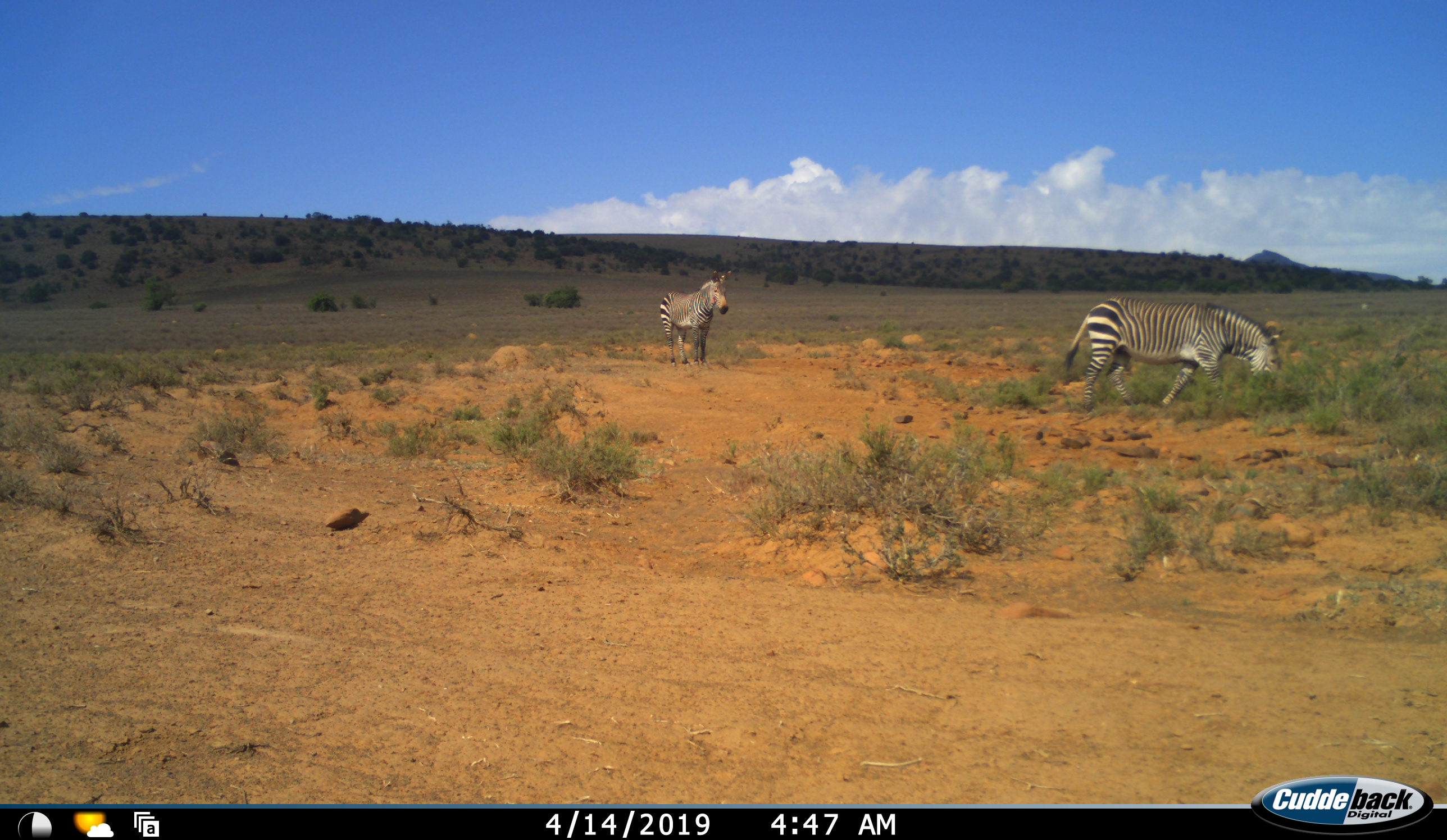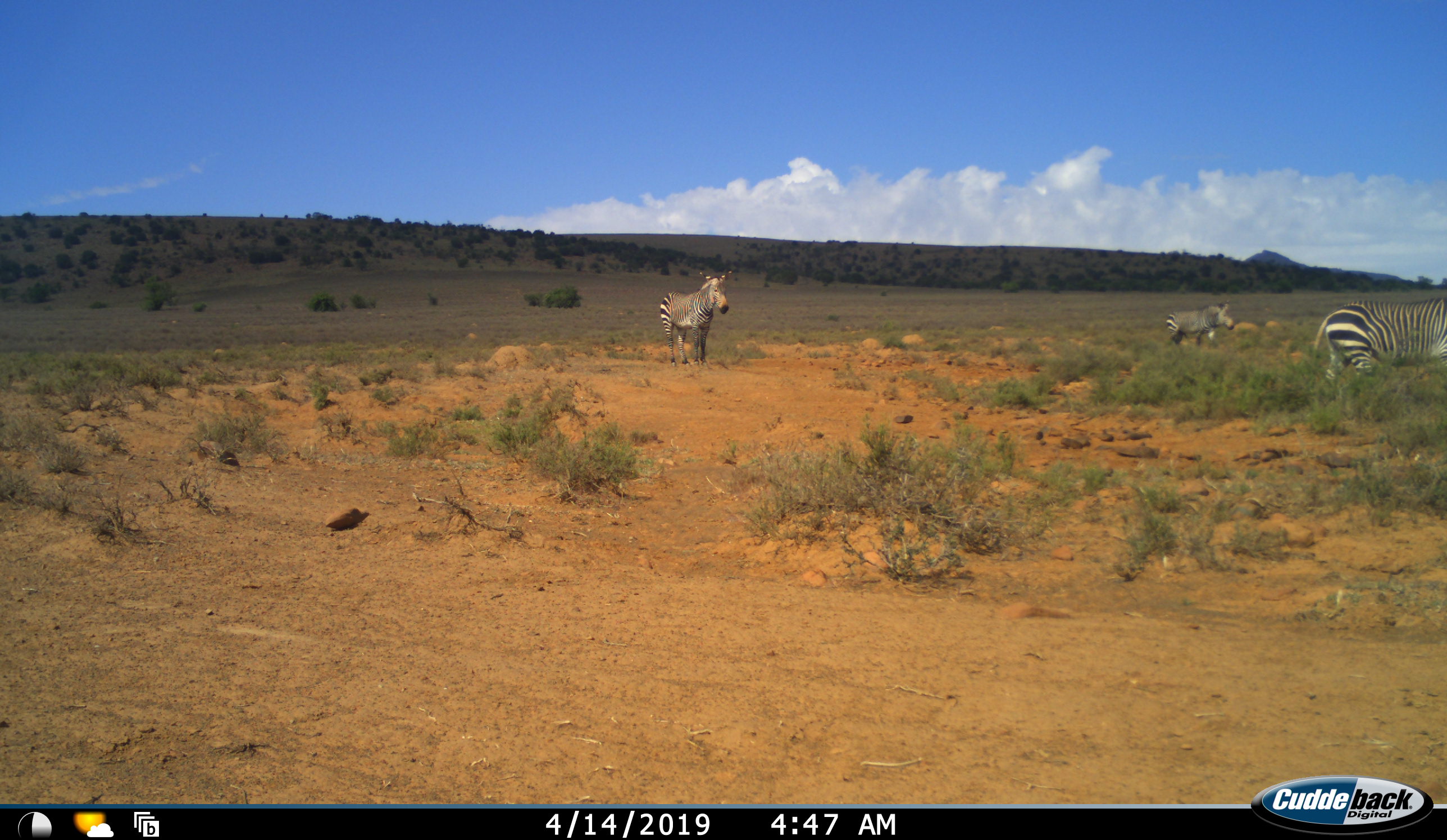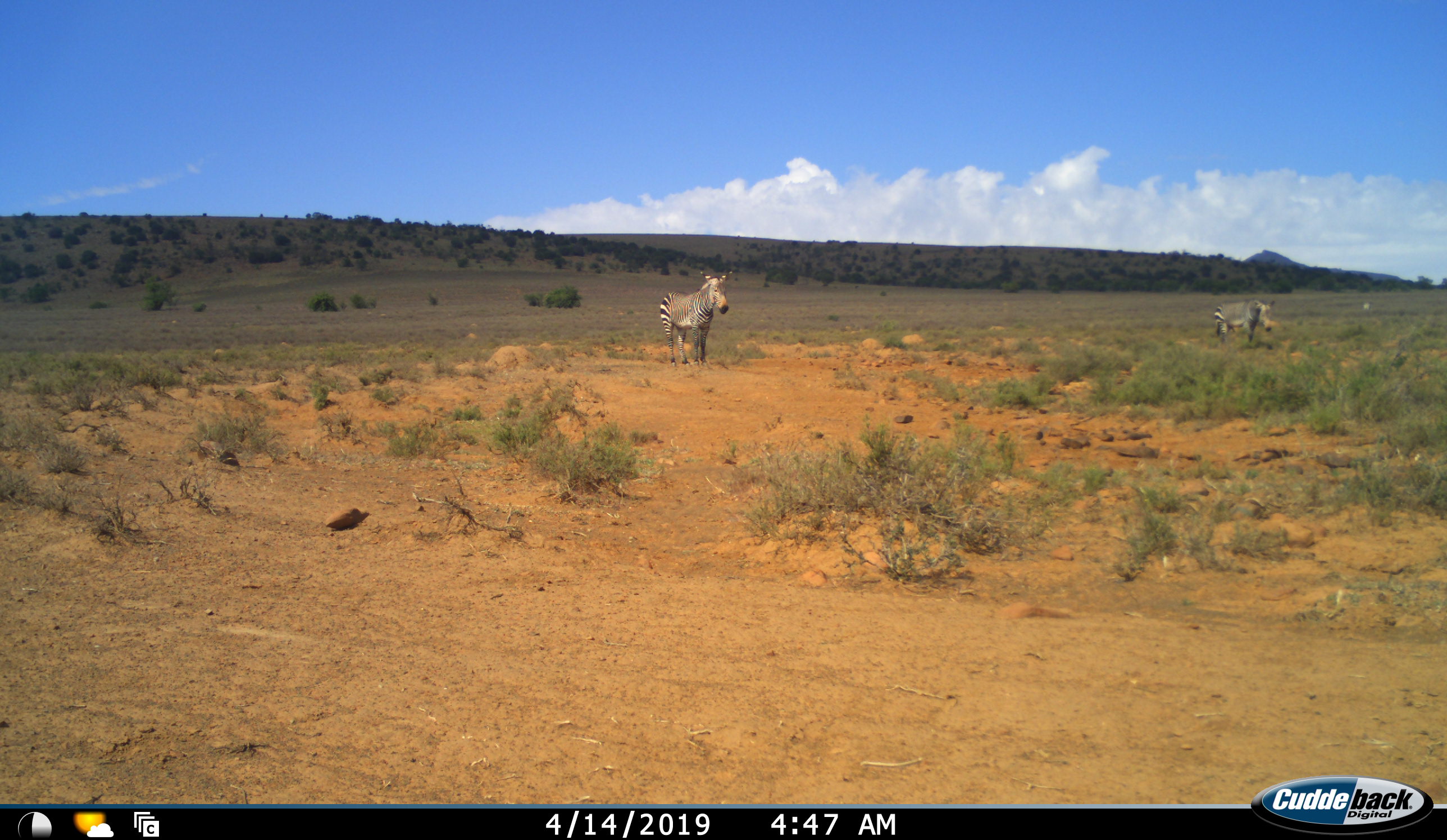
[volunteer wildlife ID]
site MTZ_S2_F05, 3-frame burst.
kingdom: Animalia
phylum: Chordata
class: Mammalia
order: Perissodactyla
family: Equidae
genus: Equus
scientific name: Equus zebra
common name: mountain zebra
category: zebramountain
Zebramountain (mountain zebra) (Equus zebra), count 3. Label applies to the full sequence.